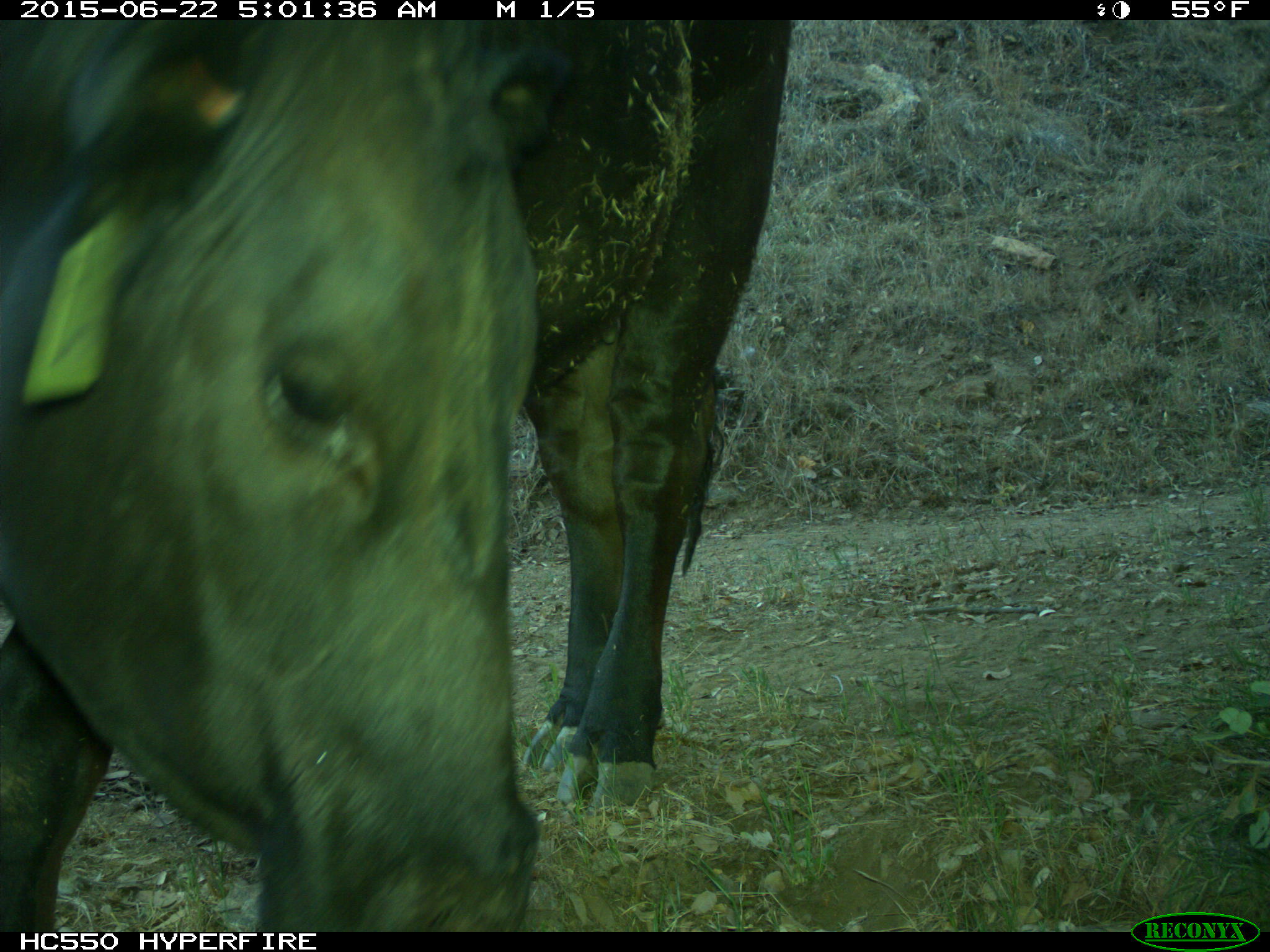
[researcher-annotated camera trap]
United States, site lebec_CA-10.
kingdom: Animalia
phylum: Chordata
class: Mammalia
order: Artiodactyla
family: Bovidae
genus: Bos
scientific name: Bos taurus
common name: domestic cow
Bos taurus (domestic cow).